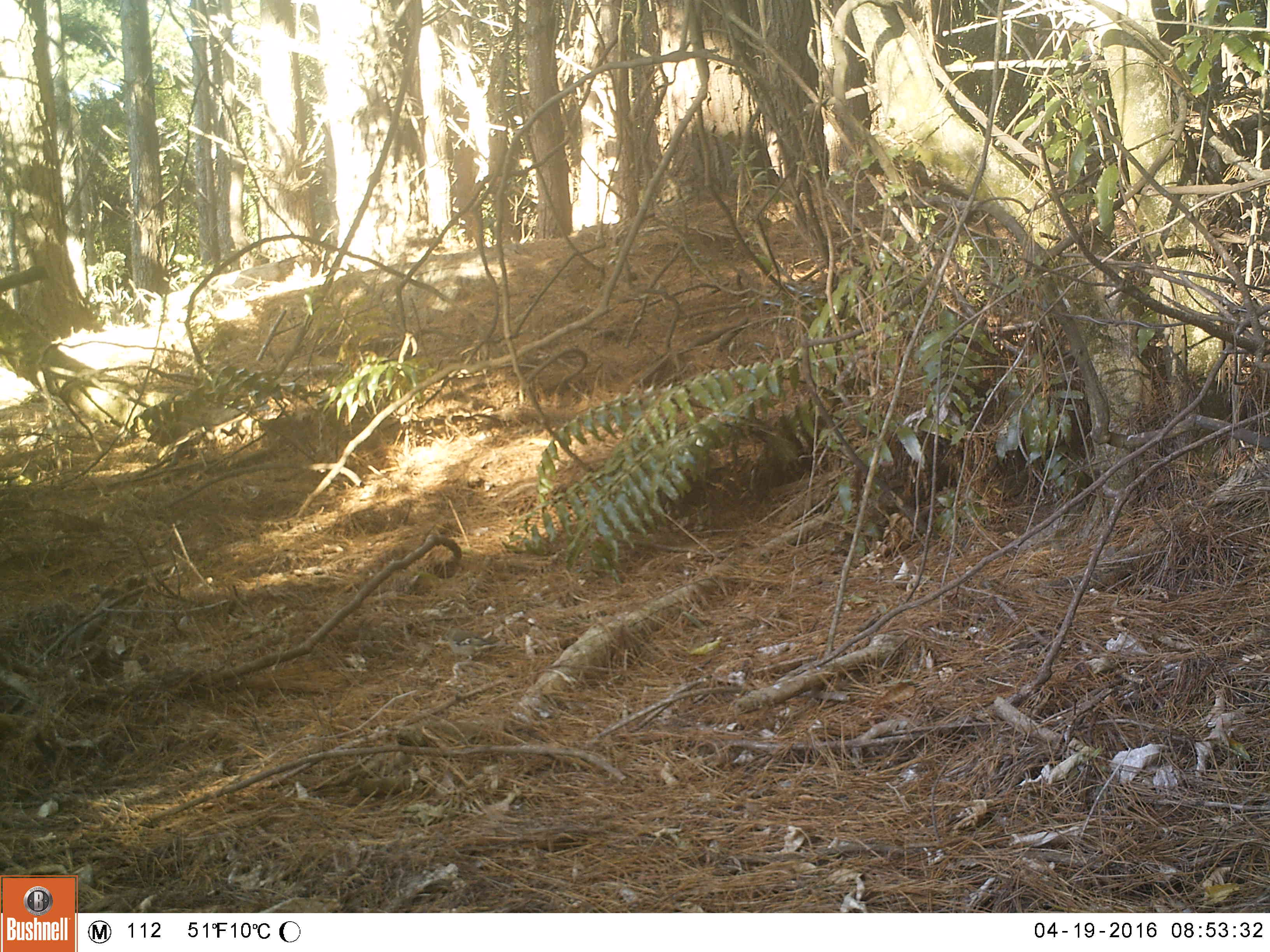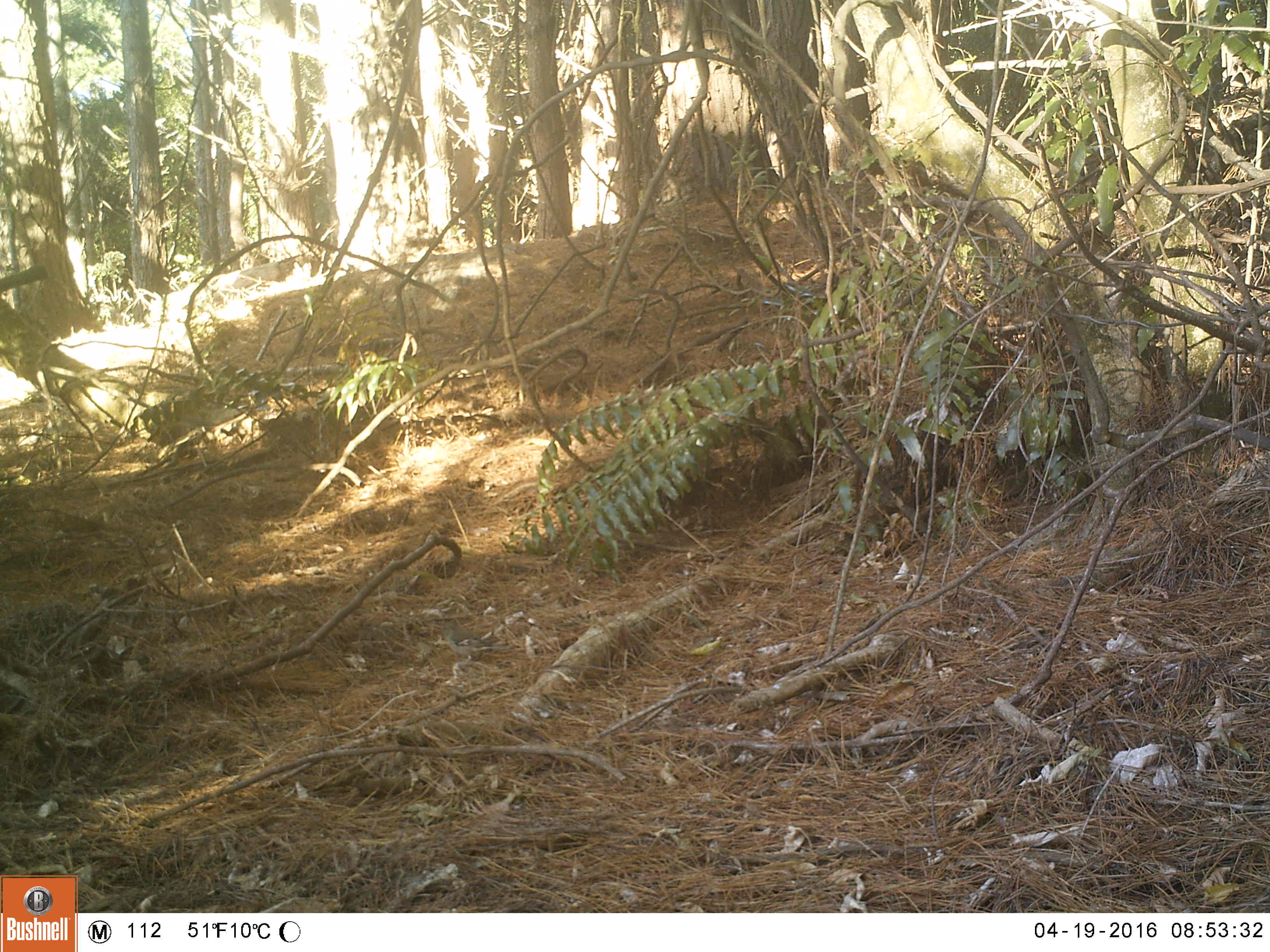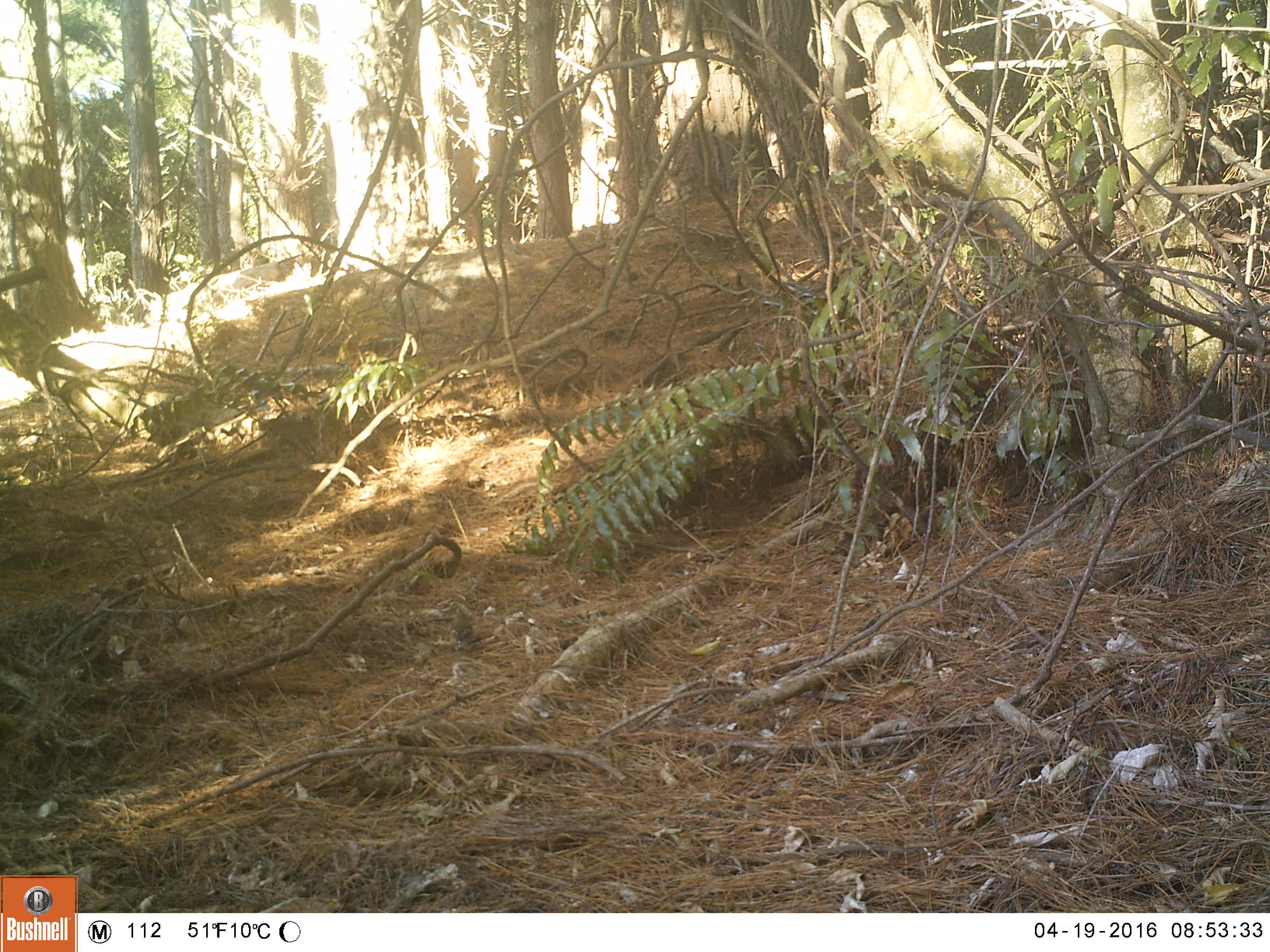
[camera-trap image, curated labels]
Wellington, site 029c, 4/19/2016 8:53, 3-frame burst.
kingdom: Animalia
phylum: Chordata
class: Aves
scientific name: Aves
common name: bird